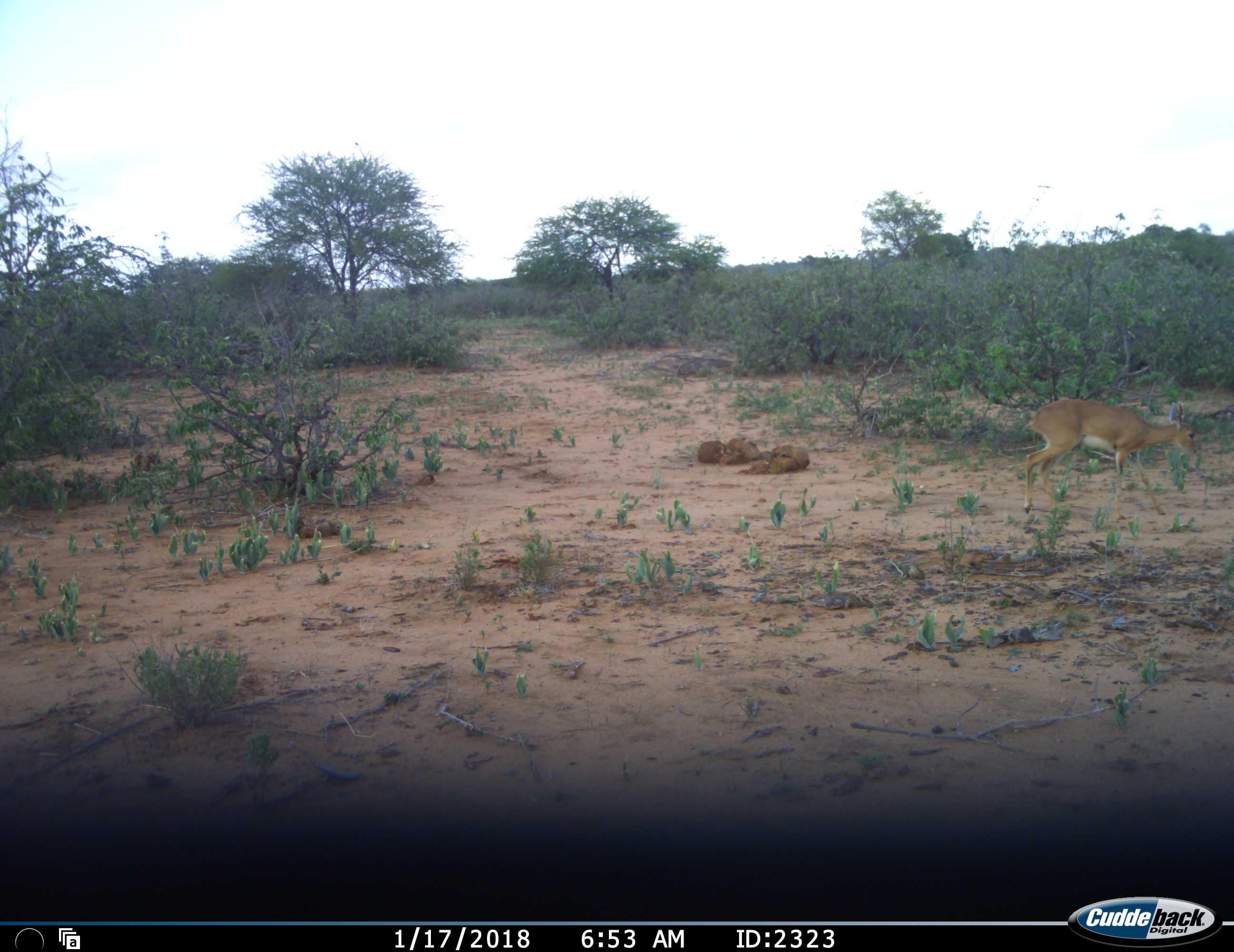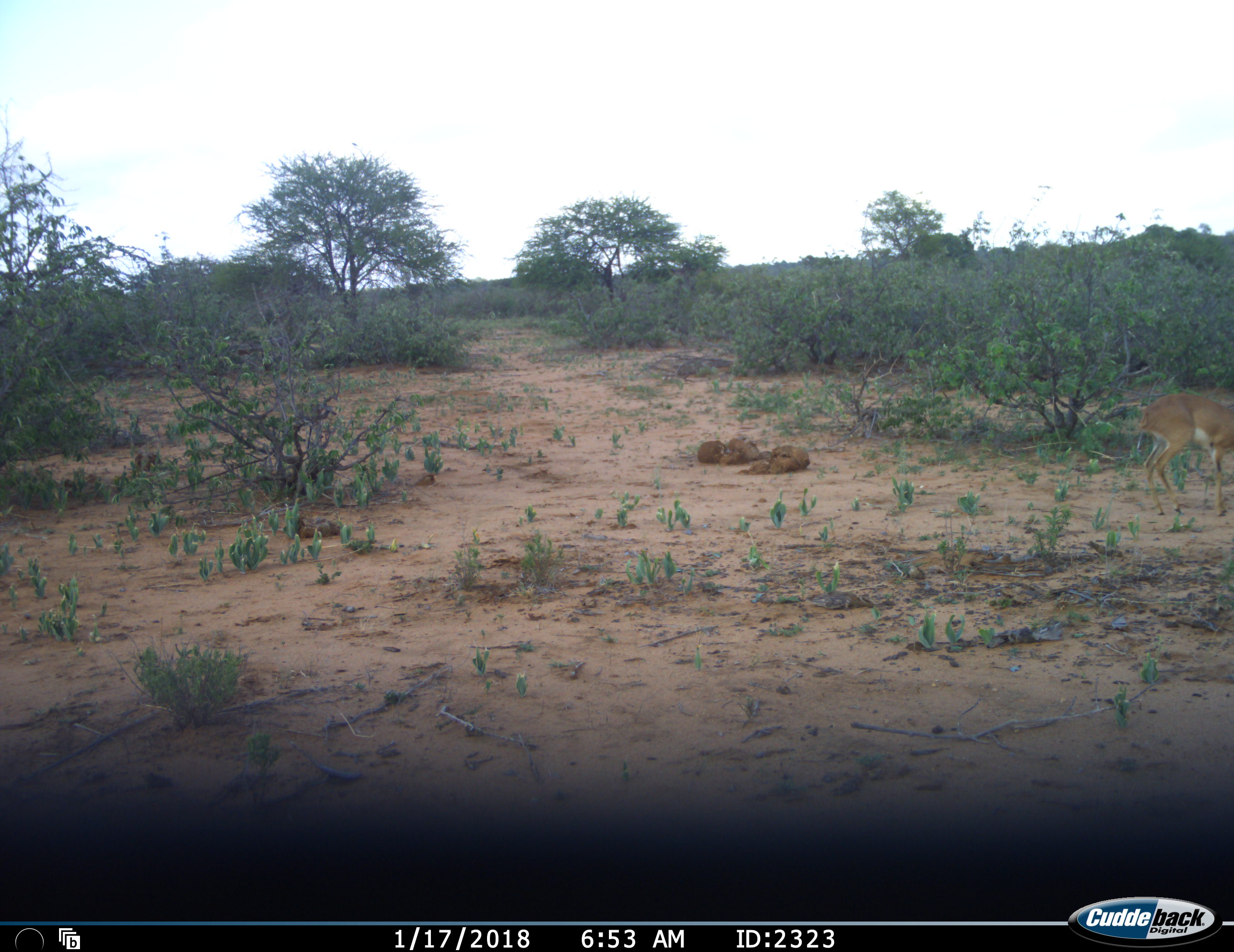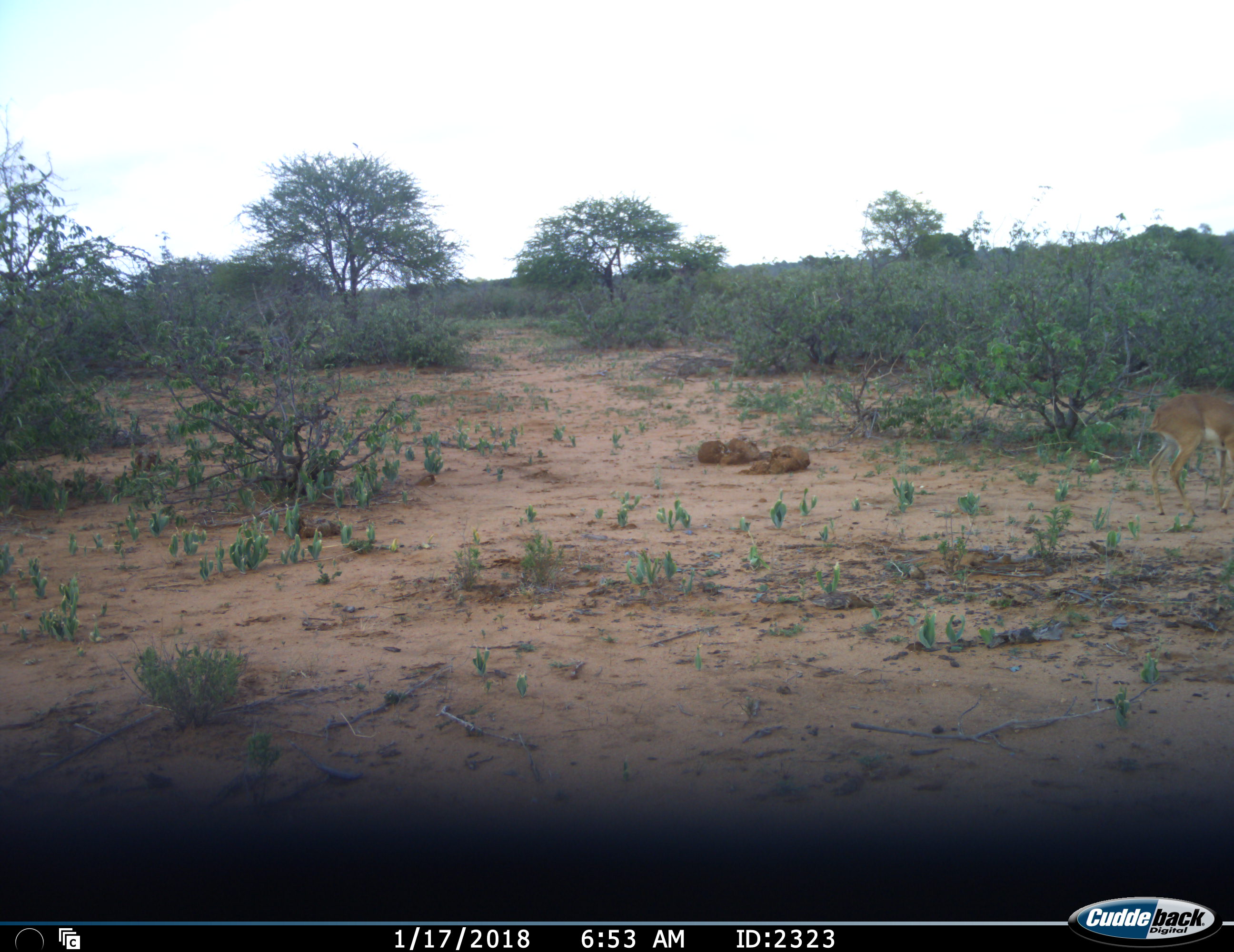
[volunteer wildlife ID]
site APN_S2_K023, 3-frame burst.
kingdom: Animalia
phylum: Chordata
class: Mammalia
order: Artiodactyla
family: Bovidae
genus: Raphicerus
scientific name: Raphicerus campestris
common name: steenbok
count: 1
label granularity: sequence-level